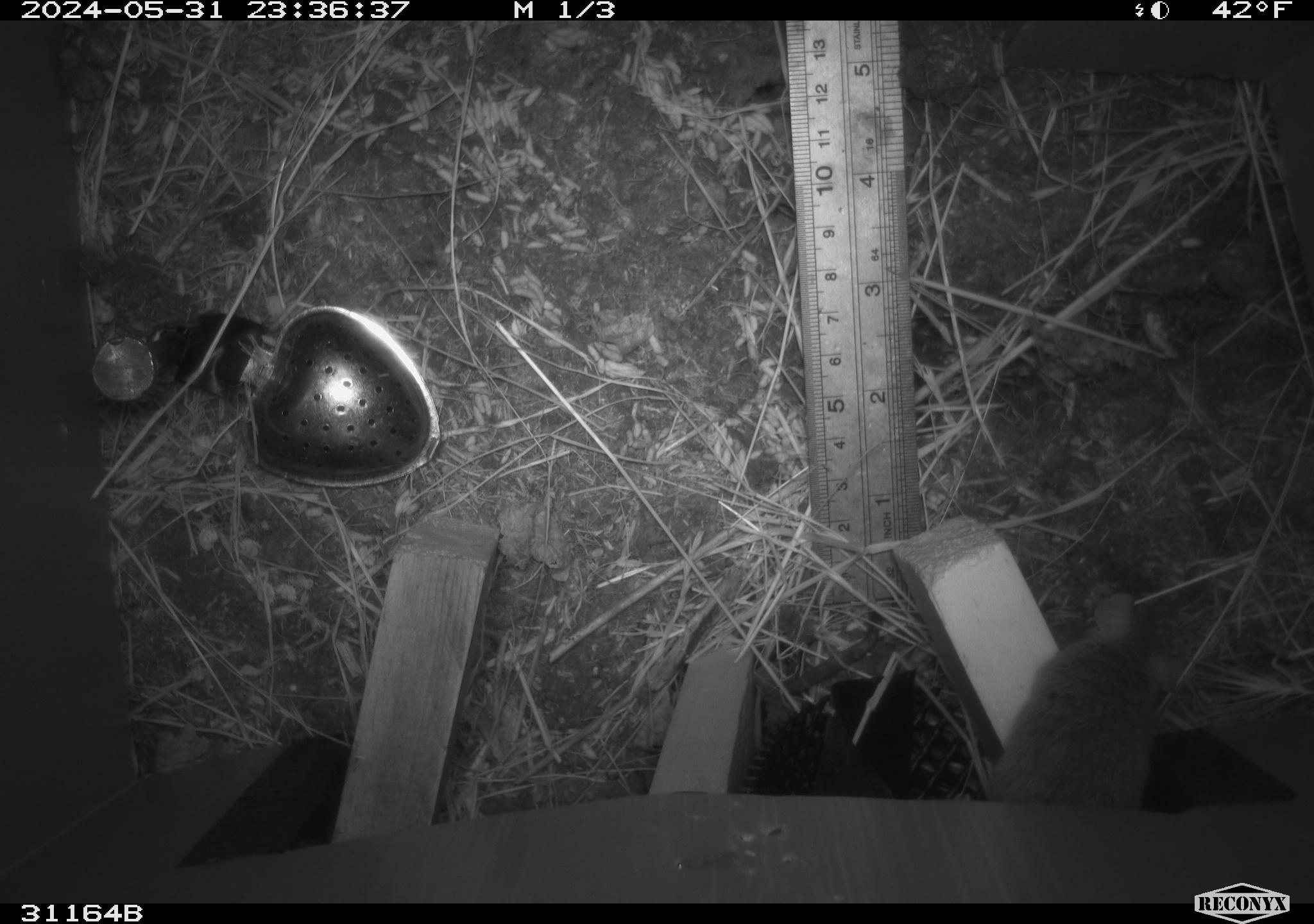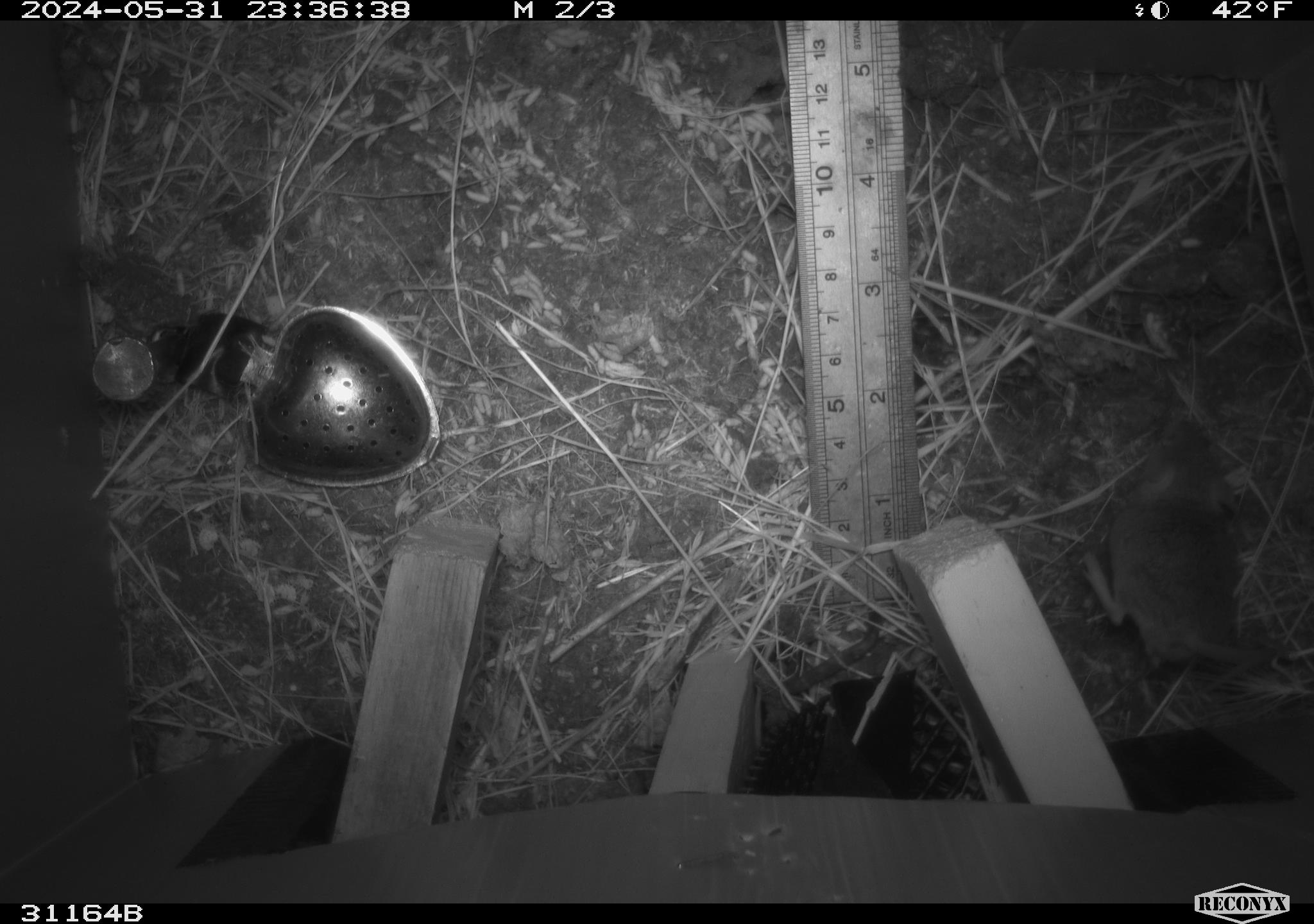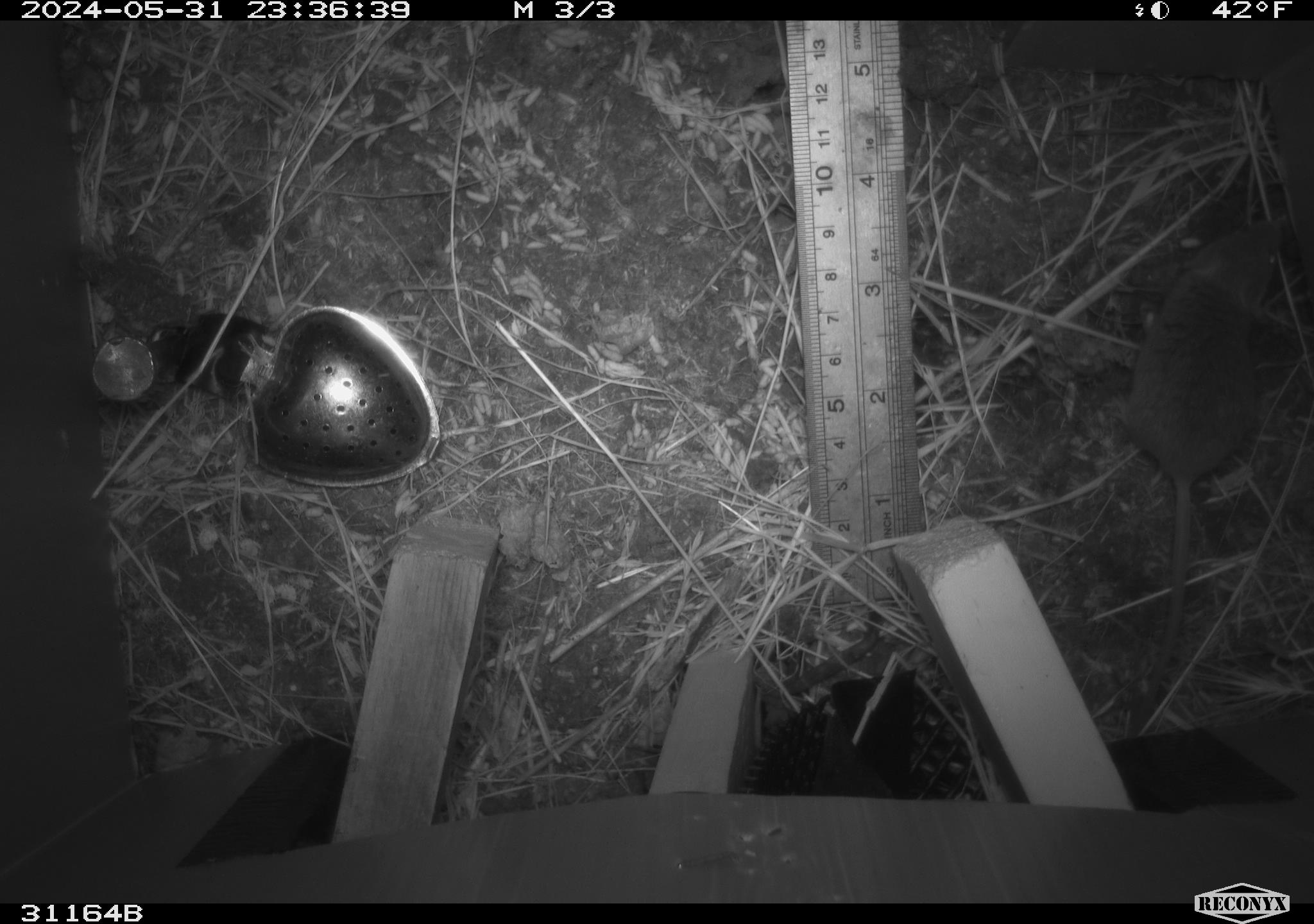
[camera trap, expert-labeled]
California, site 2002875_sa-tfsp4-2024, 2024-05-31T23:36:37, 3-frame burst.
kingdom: Animalia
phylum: Chordata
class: Mammalia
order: Rodentia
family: Muridae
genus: Mus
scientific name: Mus musculus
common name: house mouse